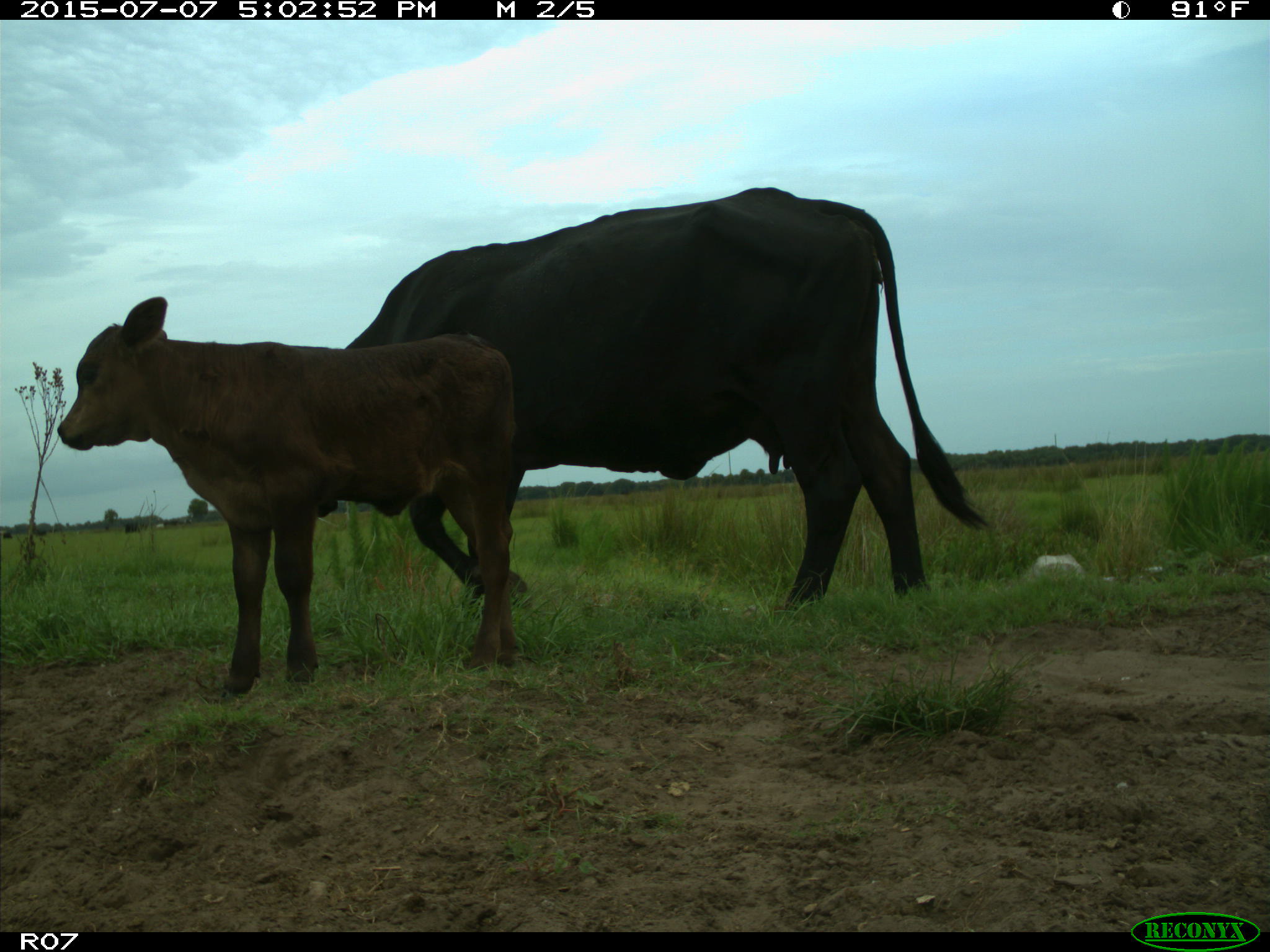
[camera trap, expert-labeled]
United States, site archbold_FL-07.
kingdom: Animalia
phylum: Chordata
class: Mammalia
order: Artiodactyla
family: Bovidae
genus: Bos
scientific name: Bos taurus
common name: domestic cow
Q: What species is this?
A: Bos taurus (domestic cow).